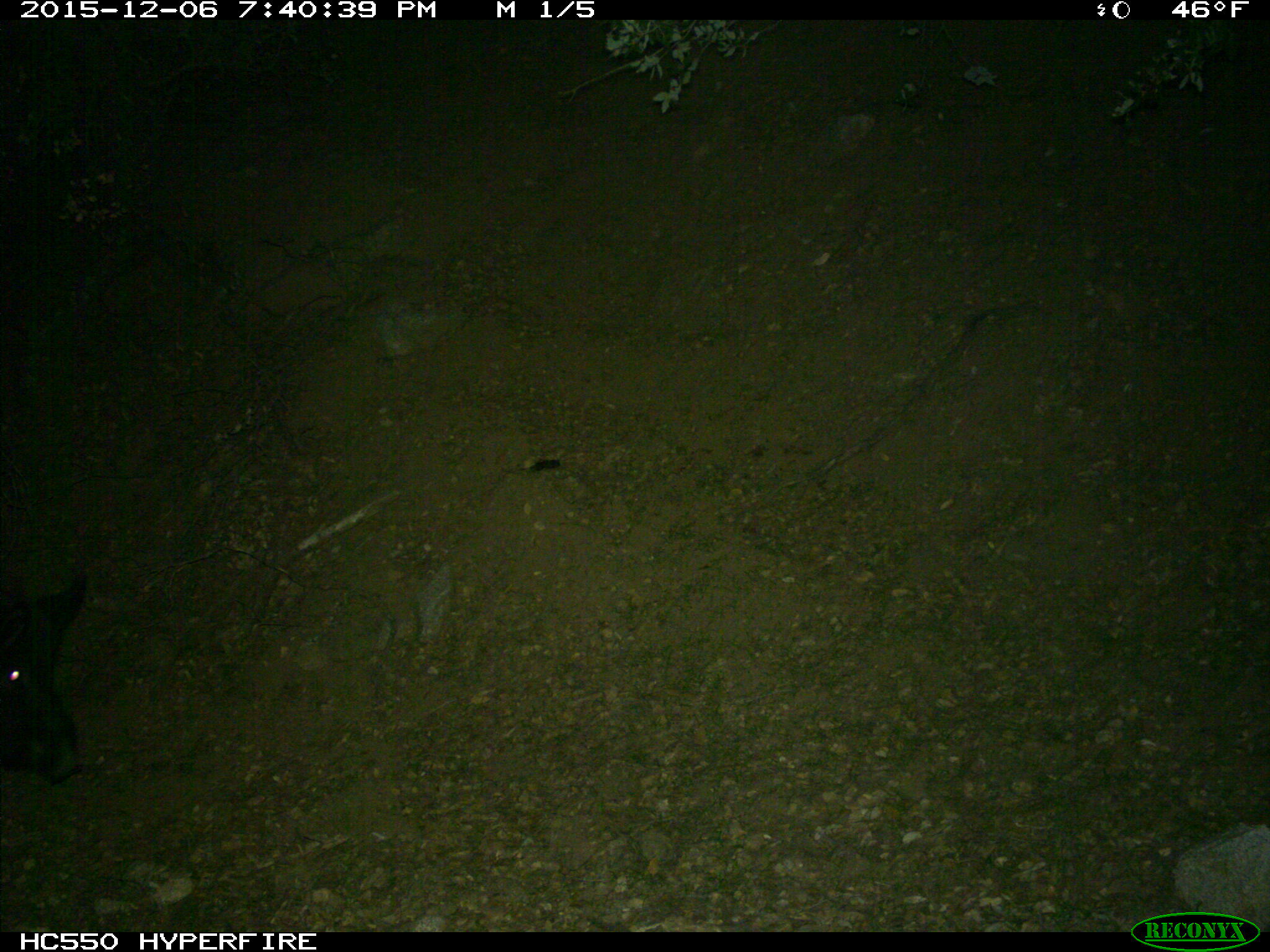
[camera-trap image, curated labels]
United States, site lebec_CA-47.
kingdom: Animalia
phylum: Chordata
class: Mammalia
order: Artiodactyla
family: Suidae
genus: Sus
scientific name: Sus scrofa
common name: wild boar